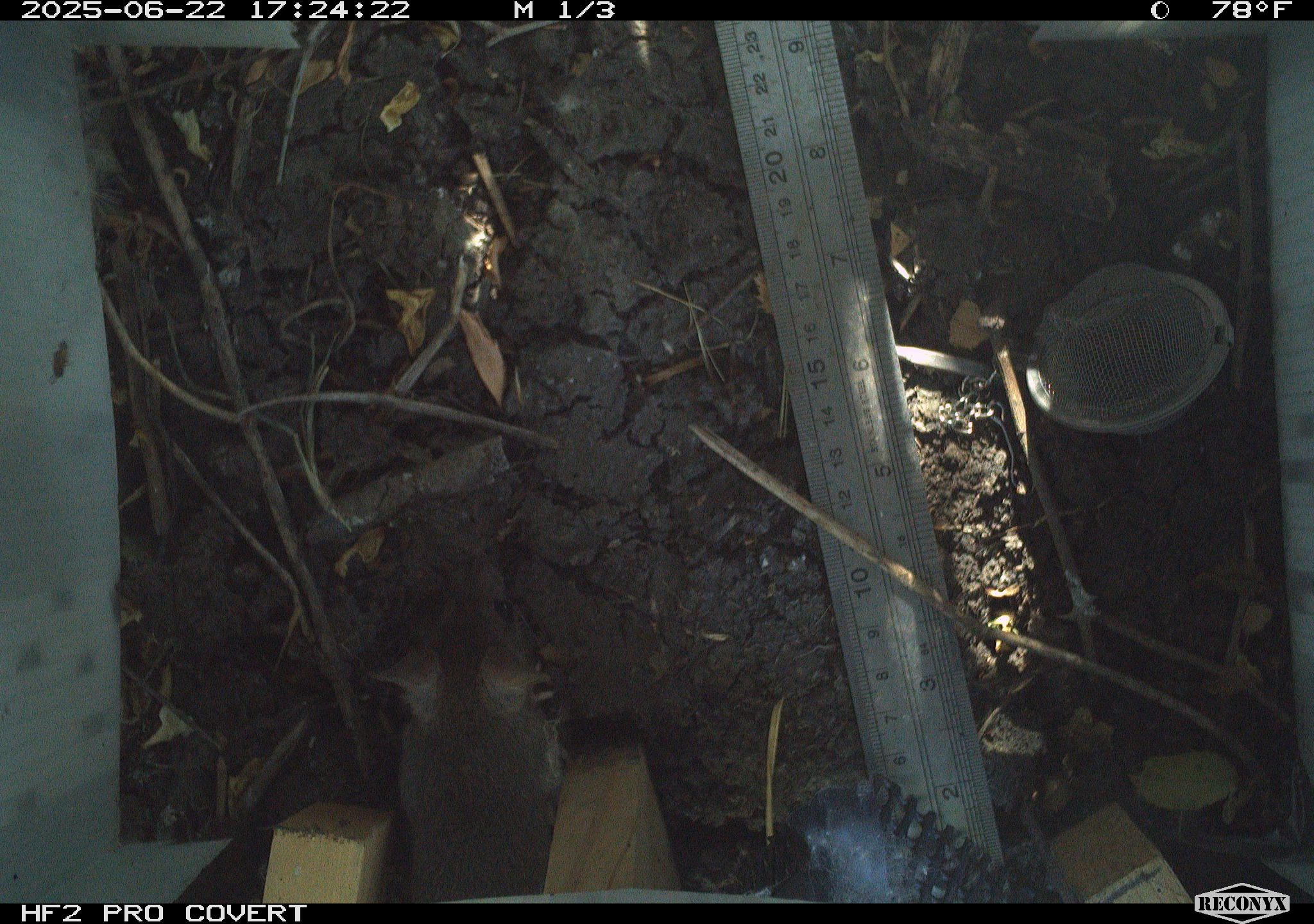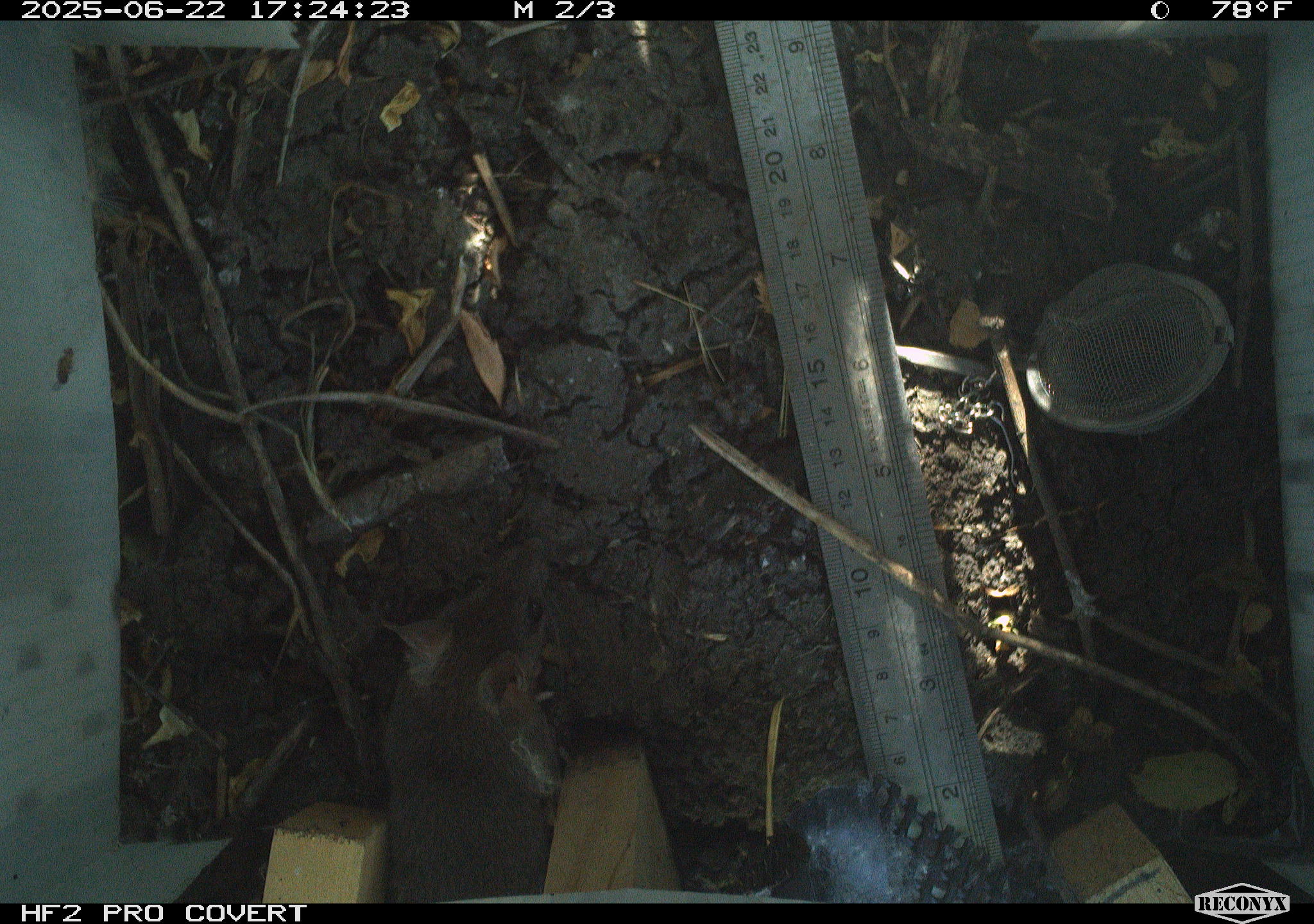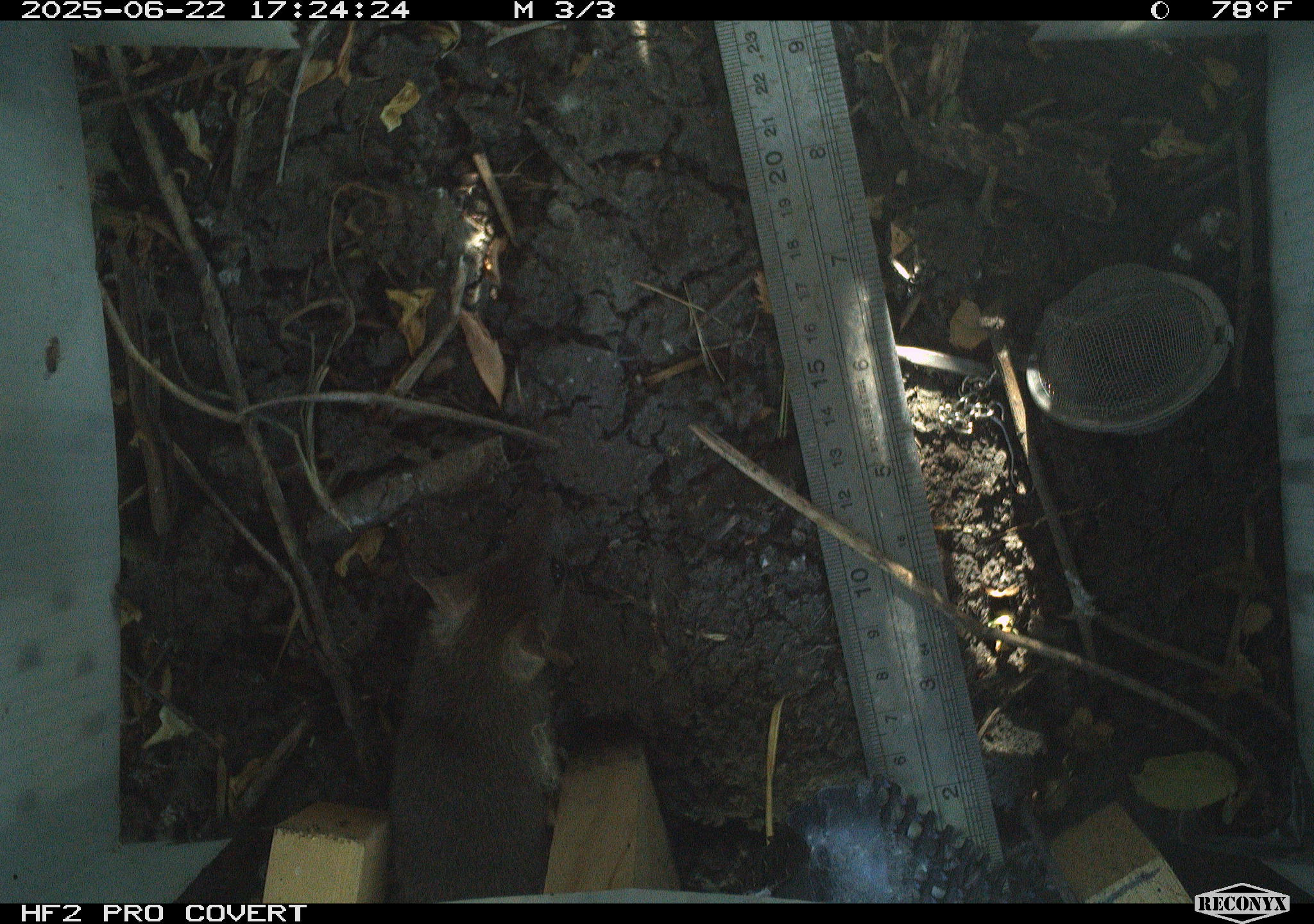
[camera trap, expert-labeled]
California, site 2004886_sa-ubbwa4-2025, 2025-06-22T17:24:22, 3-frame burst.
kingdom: Animalia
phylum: Chordata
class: Mammalia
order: Rodentia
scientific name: Rodentia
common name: rodent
Rodent (Rodentia).